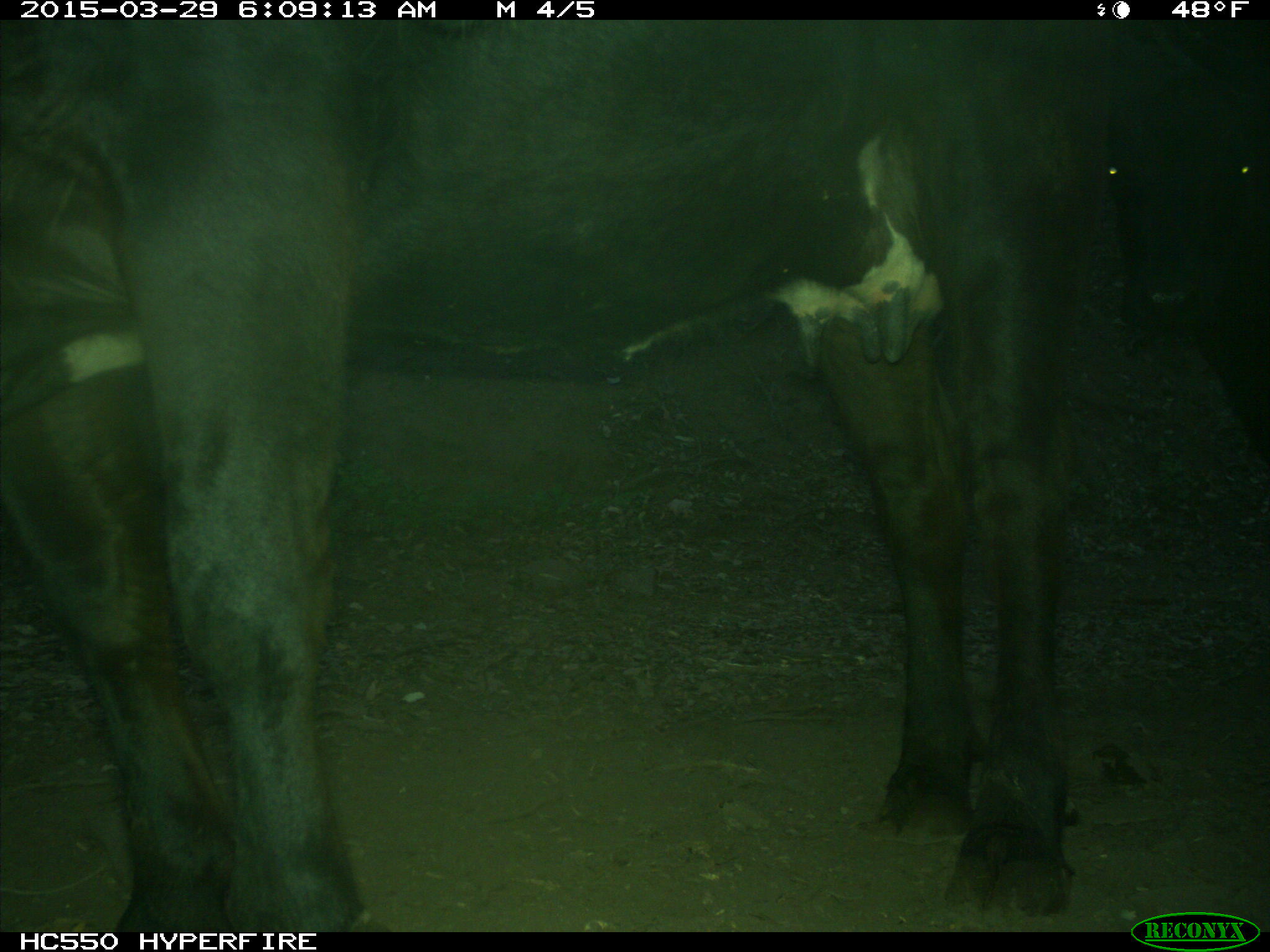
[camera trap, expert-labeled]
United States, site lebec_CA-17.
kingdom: Animalia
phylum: Chordata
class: Mammalia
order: Artiodactyla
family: Bovidae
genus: Bos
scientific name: Bos taurus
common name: domestic cow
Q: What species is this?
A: Bos taurus (domestic cow).